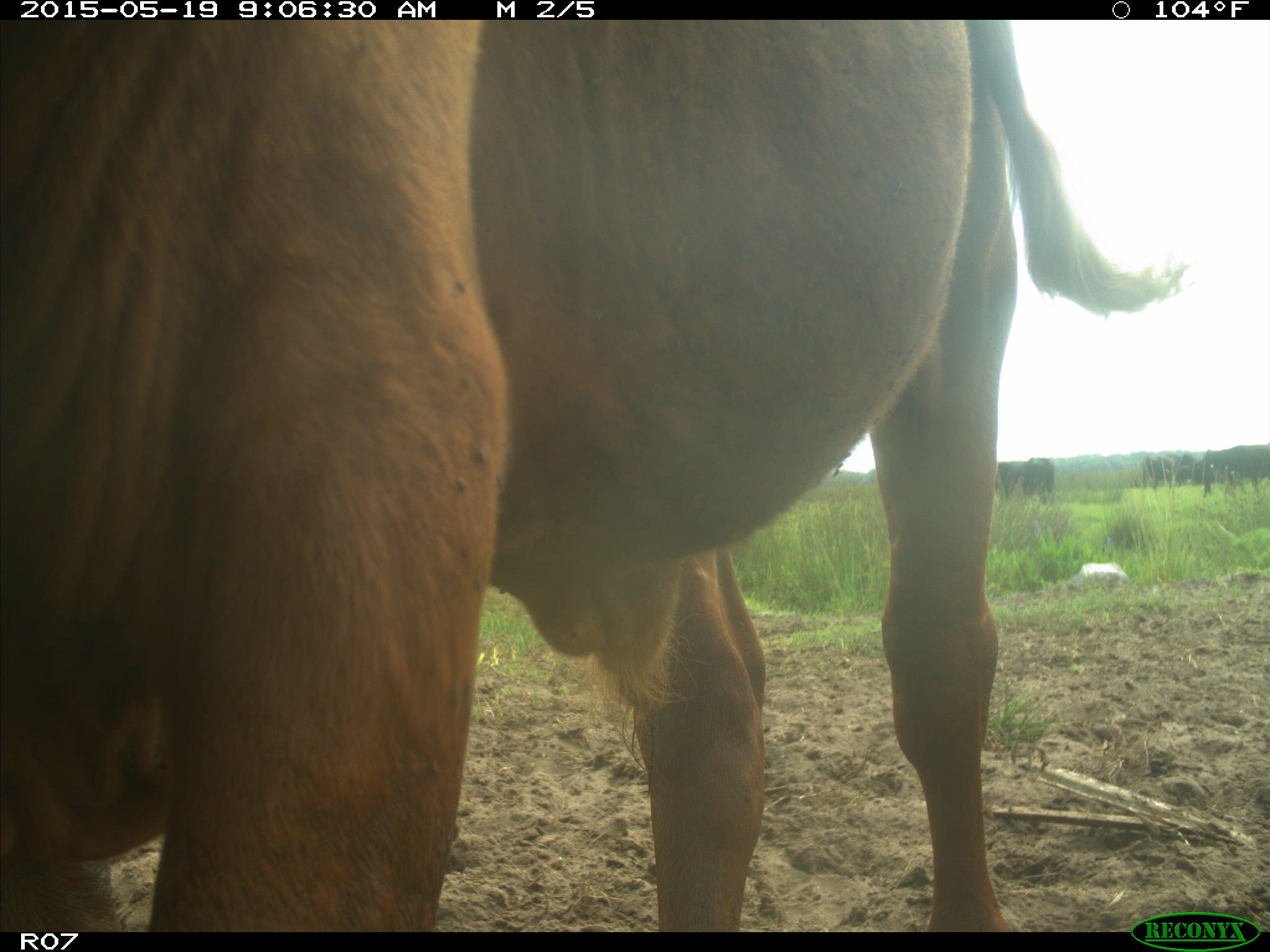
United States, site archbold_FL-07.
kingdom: Animalia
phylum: Chordata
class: Mammalia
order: Artiodactyla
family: Bovidae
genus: Bos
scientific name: Bos taurus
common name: domestic cow